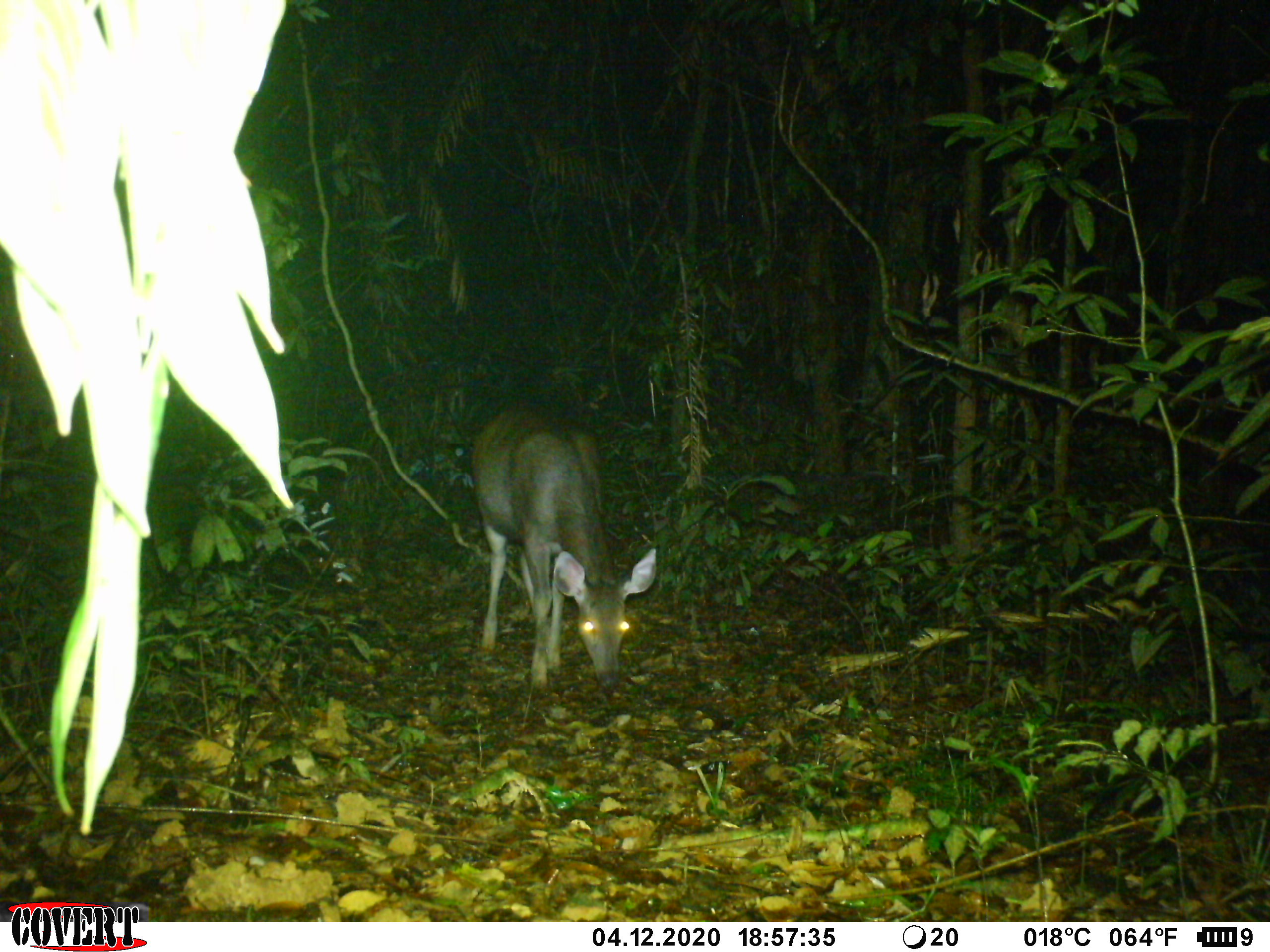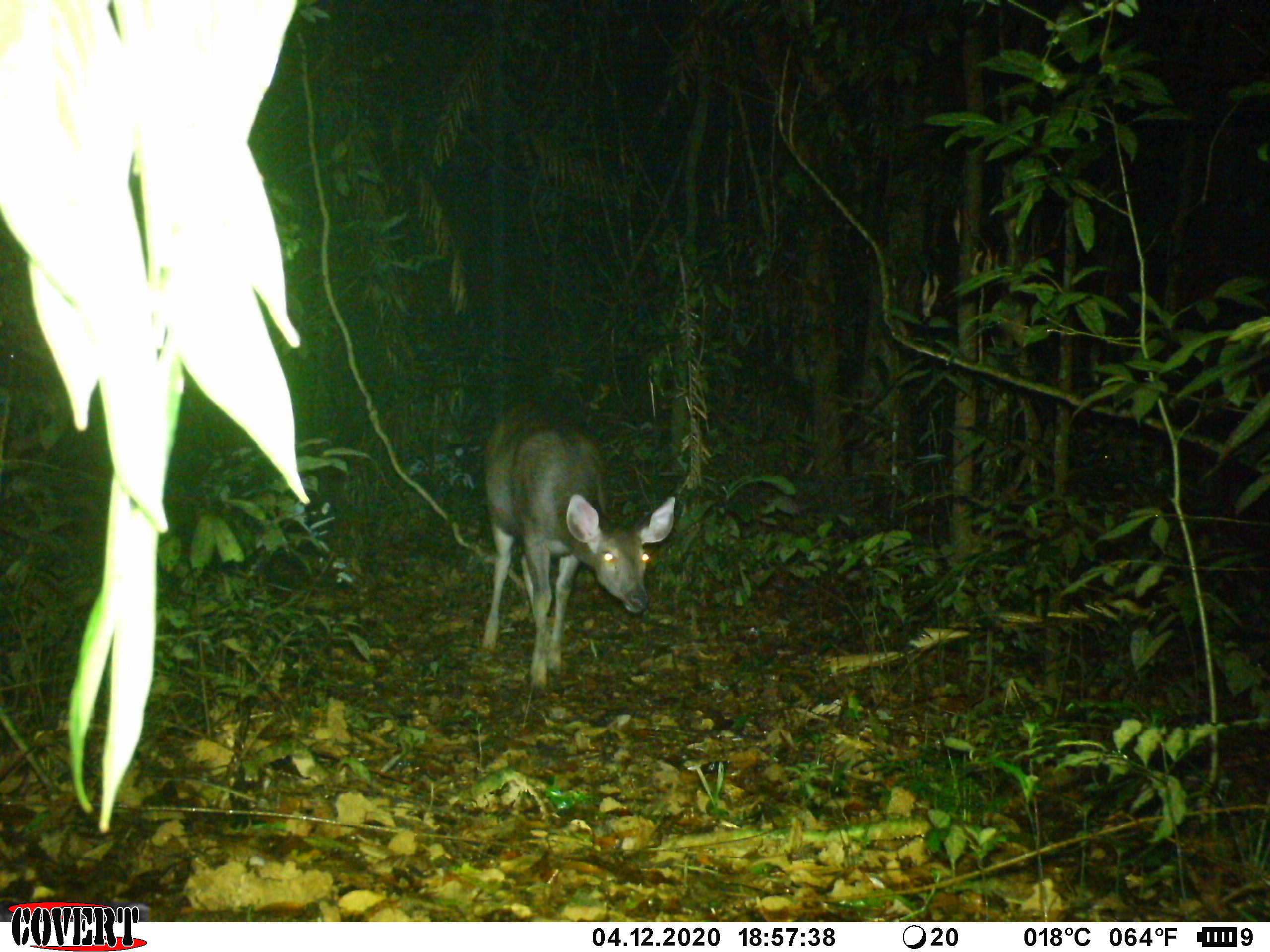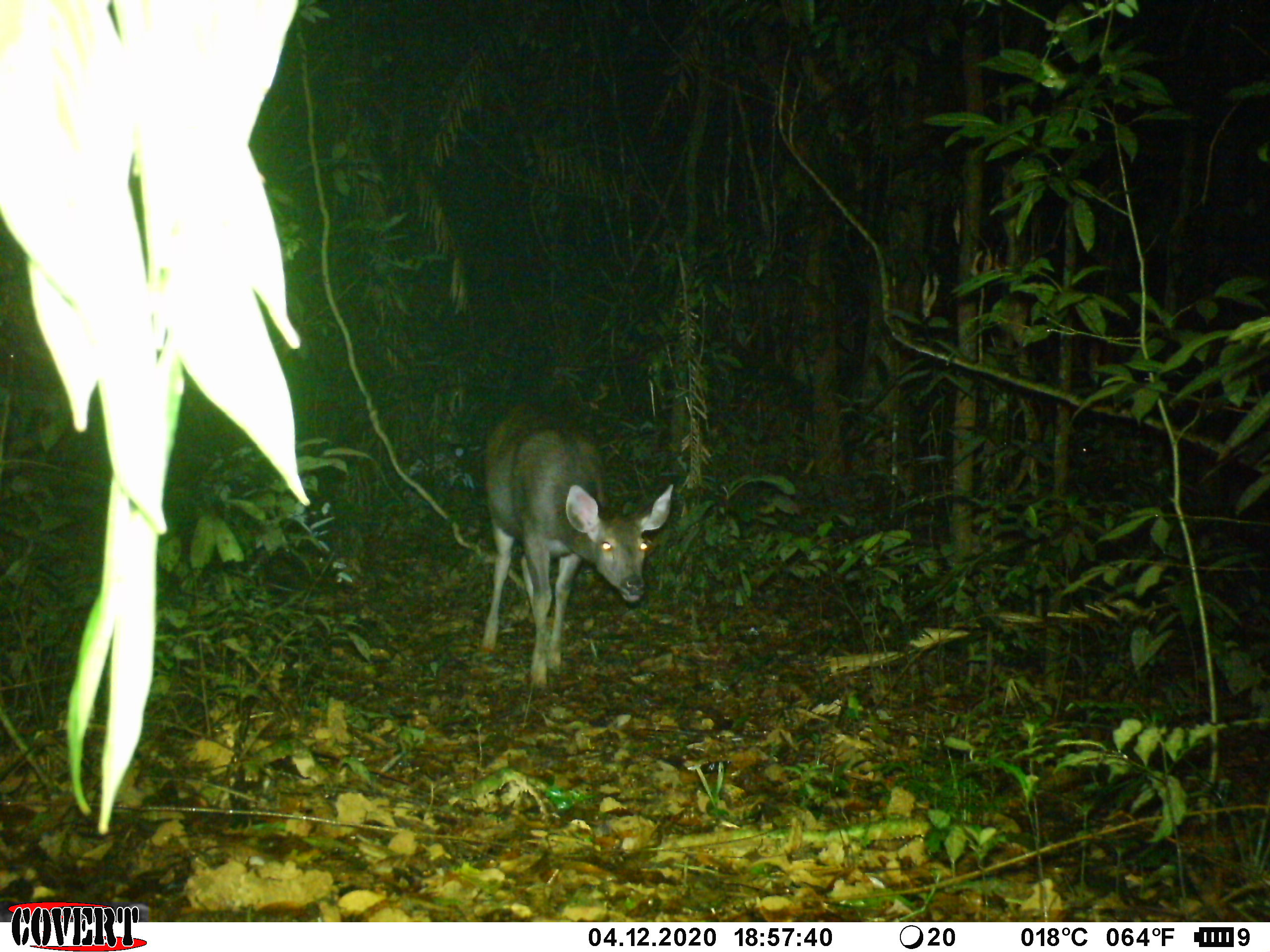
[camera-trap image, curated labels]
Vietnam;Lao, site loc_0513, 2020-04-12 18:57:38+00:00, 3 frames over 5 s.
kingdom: Animalia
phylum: Chordata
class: Mammalia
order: Artiodactyla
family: Cervidae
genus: Rusa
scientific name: Rusa unicolor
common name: sambar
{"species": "sambar (Rusa unicolor)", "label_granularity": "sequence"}